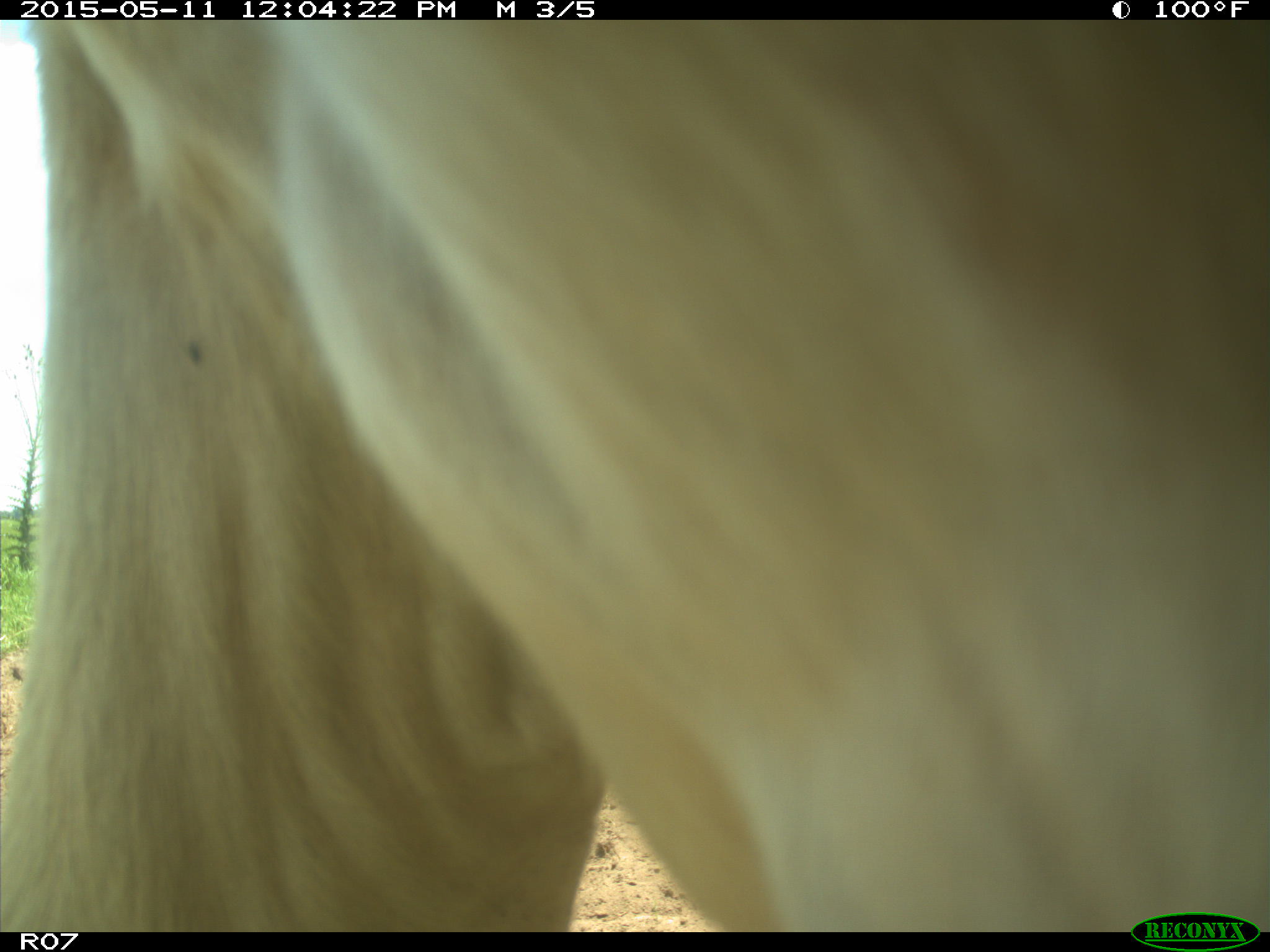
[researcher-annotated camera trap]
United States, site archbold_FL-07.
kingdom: Animalia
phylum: Chordata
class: Mammalia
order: Artiodactyla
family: Bovidae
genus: Bos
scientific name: Bos taurus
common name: domestic cow